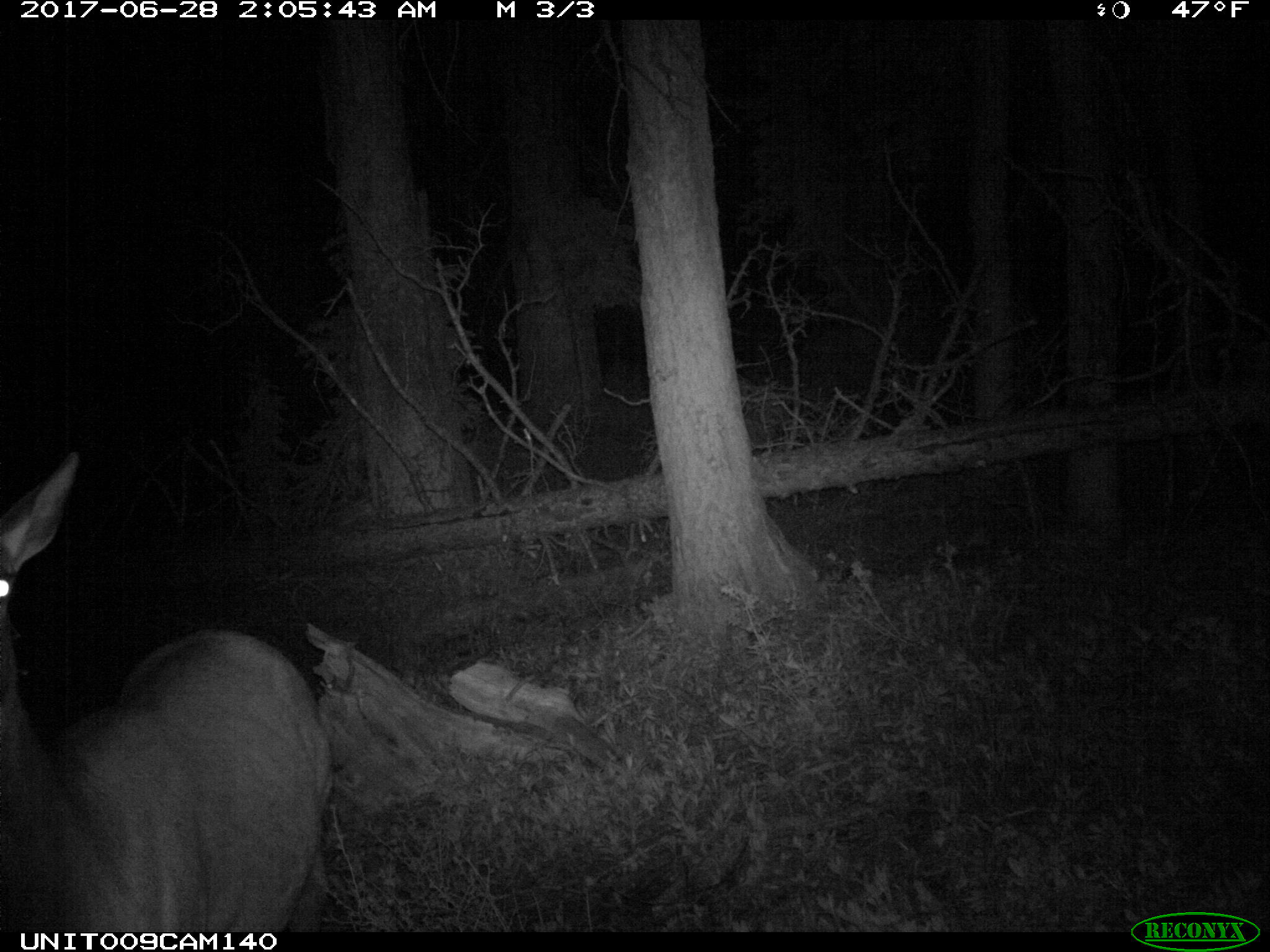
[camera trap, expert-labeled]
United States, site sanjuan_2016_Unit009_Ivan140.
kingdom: Animalia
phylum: Chordata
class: Mammalia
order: Artiodactyla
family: Cervidae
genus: Cervus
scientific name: Cervus elaphus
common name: red deer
Cervus elaphus (red deer).